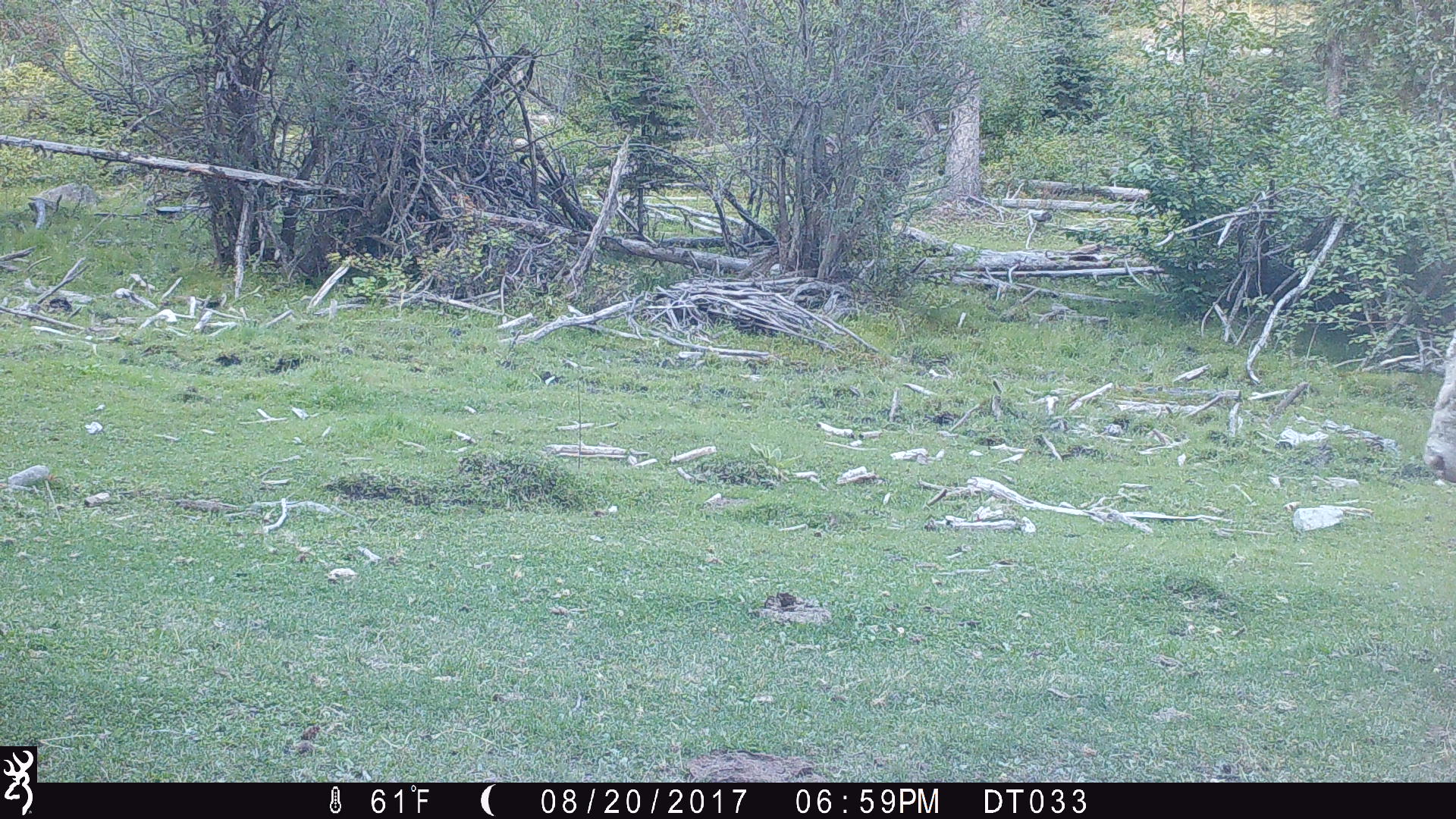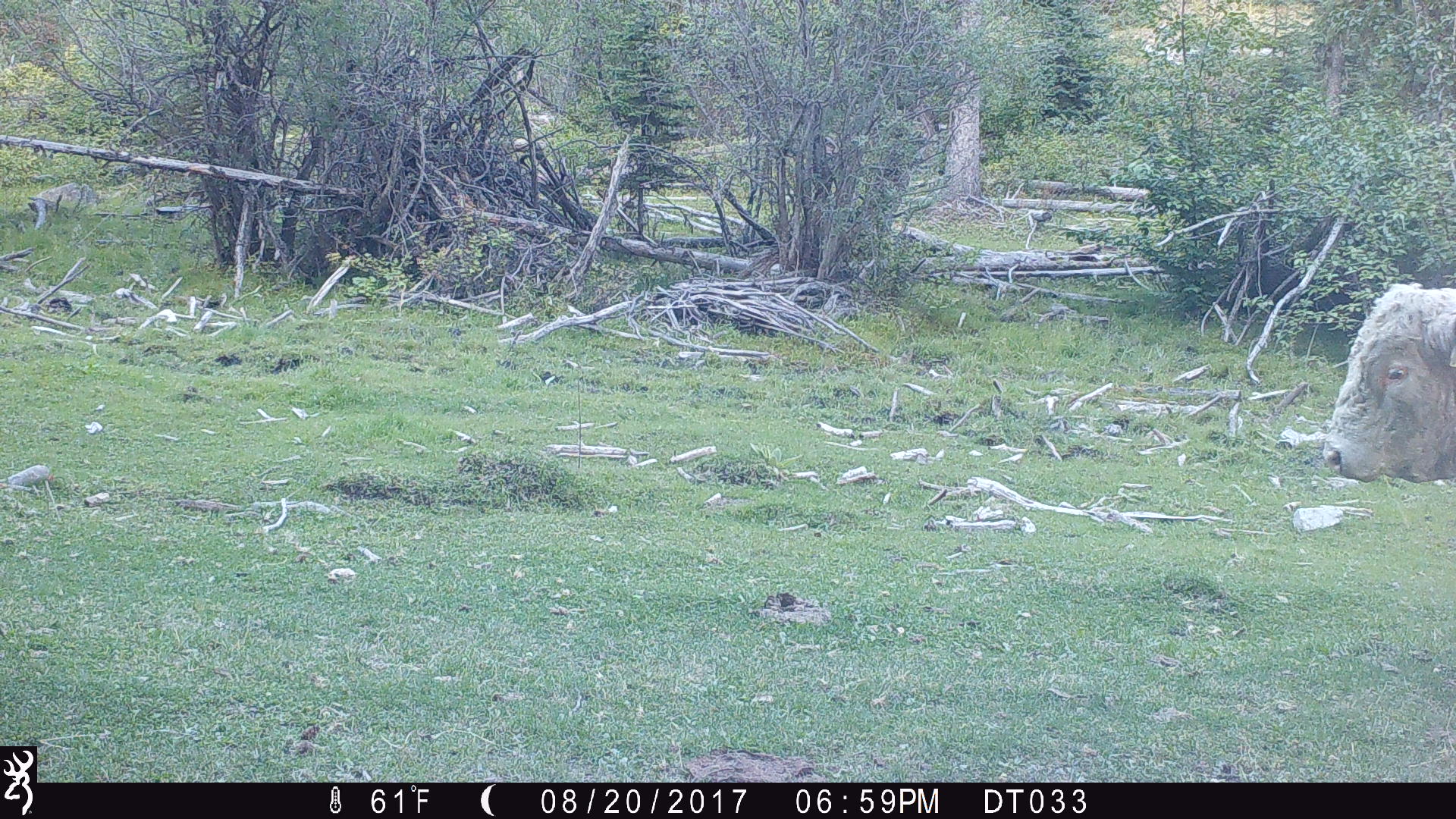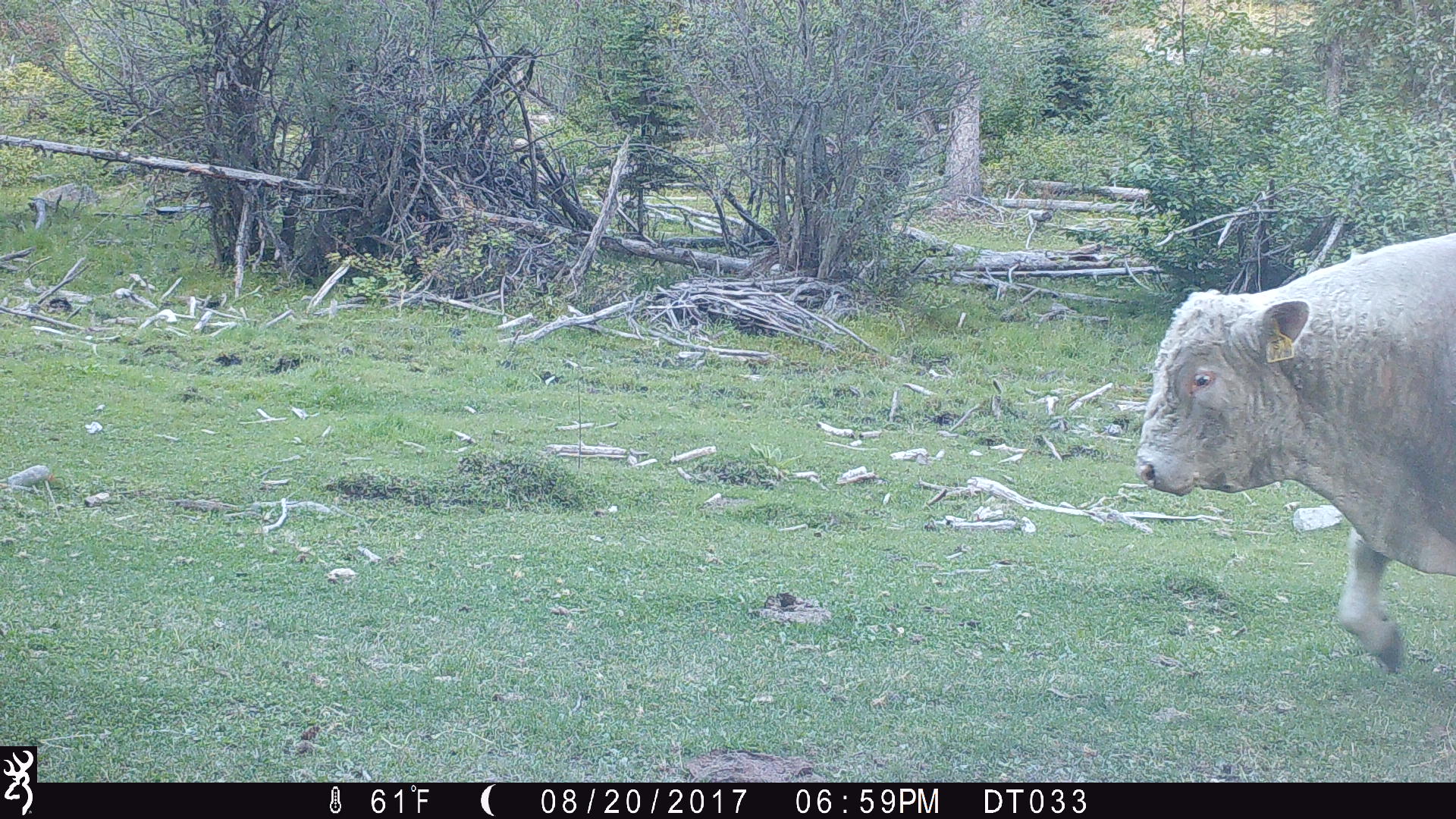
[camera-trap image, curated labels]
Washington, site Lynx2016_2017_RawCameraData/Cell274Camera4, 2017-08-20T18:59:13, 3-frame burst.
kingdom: Animalia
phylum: Chordata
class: Mammalia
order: Artiodactyla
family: Bovidae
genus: Bos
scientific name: Bos taurus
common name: domestic cattle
Domestic cattle (Bos taurus). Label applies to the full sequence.